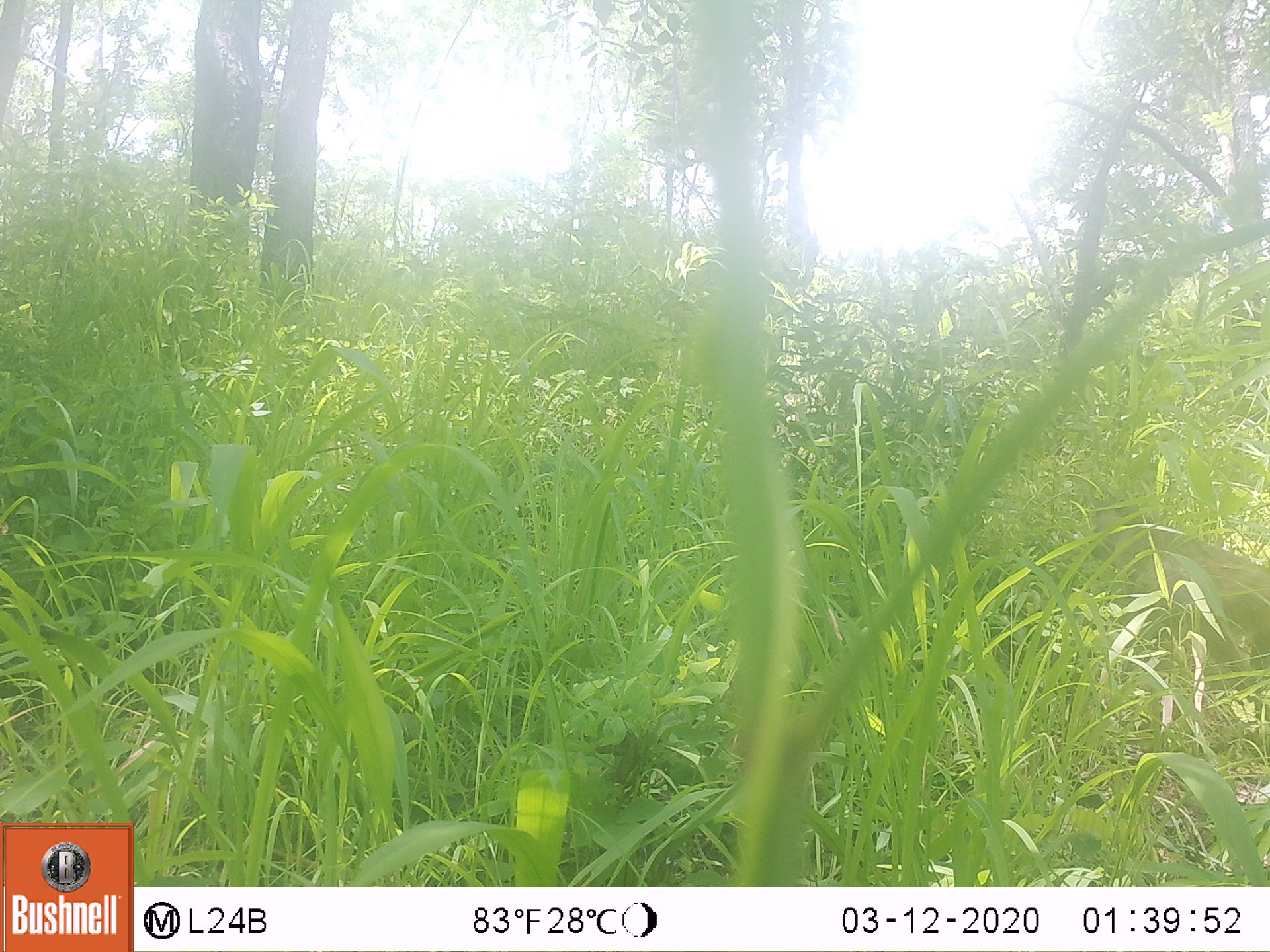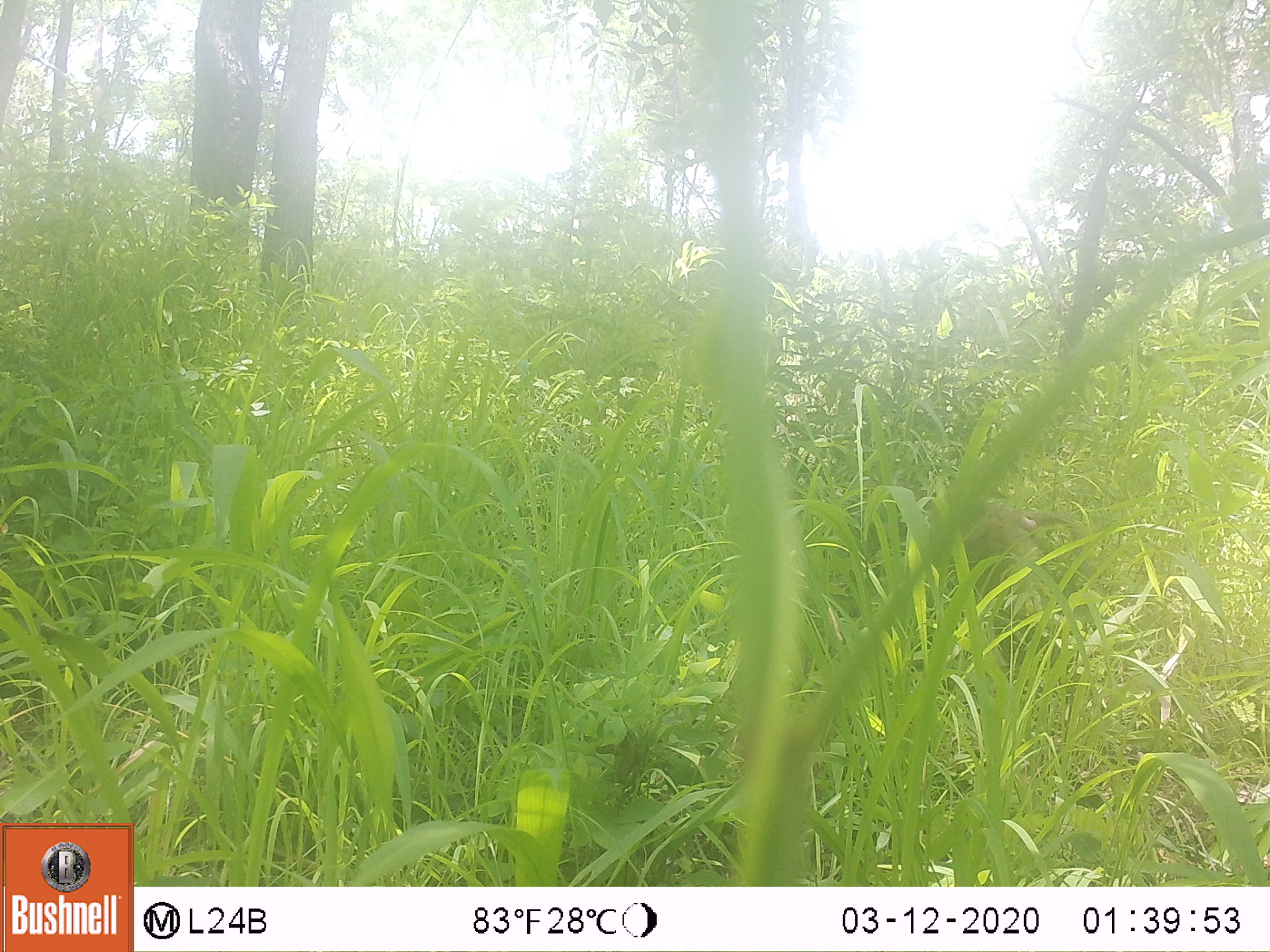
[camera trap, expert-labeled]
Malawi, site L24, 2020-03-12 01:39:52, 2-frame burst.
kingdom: Animalia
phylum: Chordata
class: Mammalia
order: Primates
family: Cercopithecidae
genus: Papio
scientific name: Papio cynocephalus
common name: yellow baboon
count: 1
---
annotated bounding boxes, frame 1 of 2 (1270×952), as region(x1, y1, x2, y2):
yellow baboon: region(1081, 496, 1262, 680)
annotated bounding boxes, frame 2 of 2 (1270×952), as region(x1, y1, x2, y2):
yellow baboon: region(901, 492, 1091, 636)